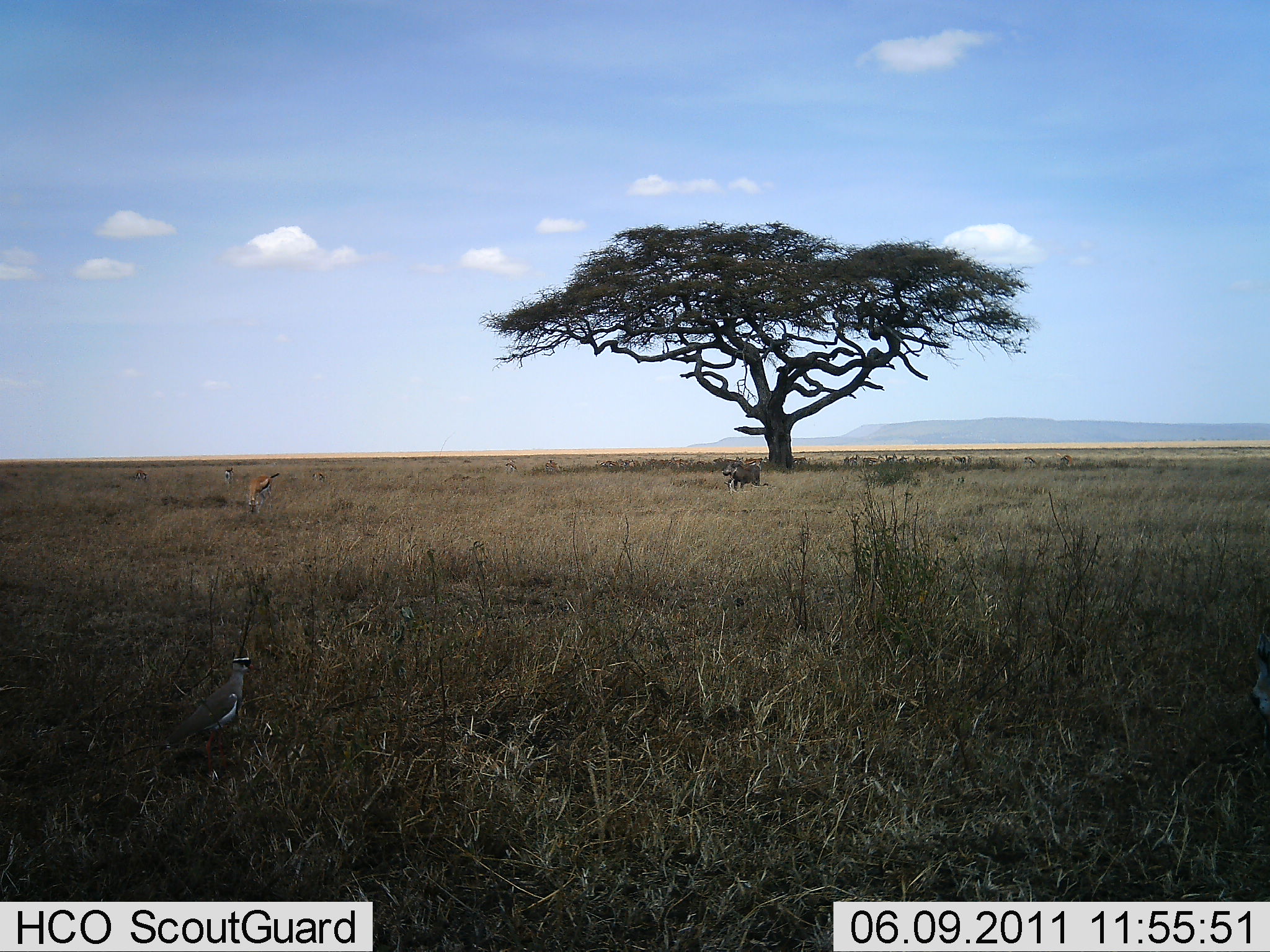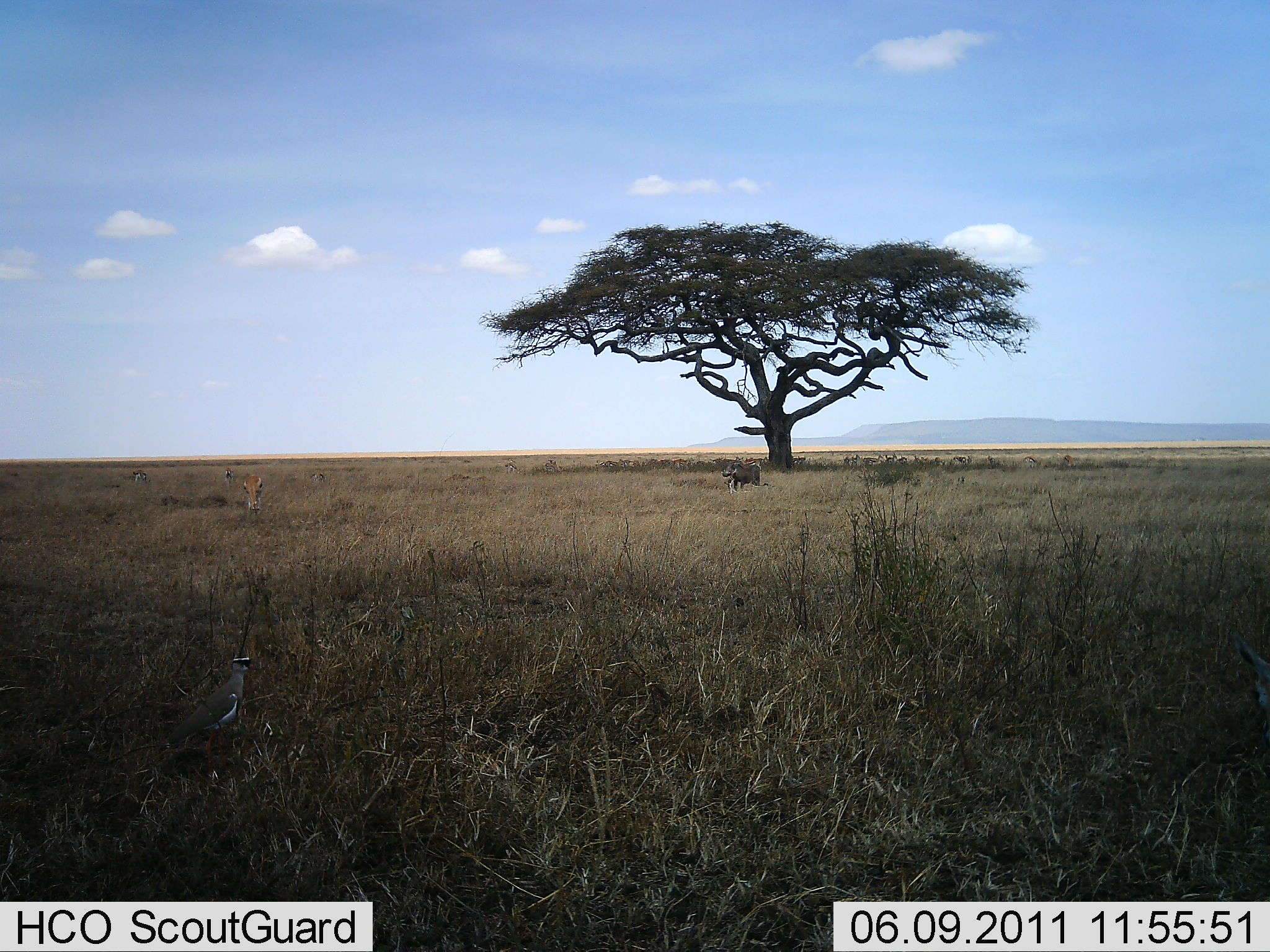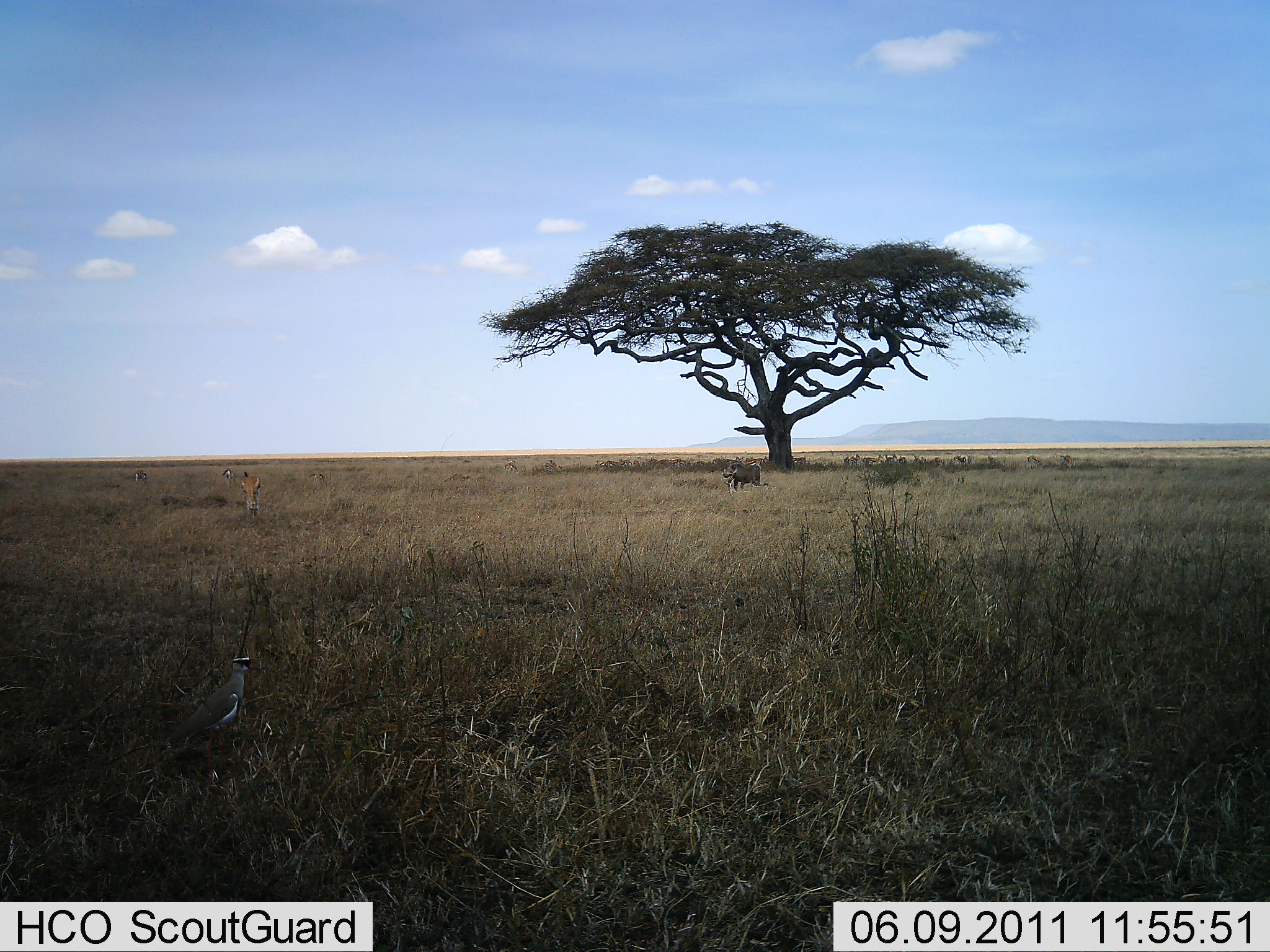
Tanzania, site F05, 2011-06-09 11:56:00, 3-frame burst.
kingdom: Animalia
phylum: Chordata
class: Mammalia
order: Artiodactyla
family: Bovidae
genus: Eudorcas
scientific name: Eudorcas thomsonii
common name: thomson's gazelle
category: gazellethomsons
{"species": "gazellethomsons (thomson's gazelle) (Eudorcas thomsonii)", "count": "3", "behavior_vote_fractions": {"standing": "57%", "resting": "0%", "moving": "7%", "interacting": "0%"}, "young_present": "0%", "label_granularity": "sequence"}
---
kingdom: Animalia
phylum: Chordata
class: Aves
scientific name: Aves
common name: bird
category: otherbird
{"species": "otherbird (bird) (Aves)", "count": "1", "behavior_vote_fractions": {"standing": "100%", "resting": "0%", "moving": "0%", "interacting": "0%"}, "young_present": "0%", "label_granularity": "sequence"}